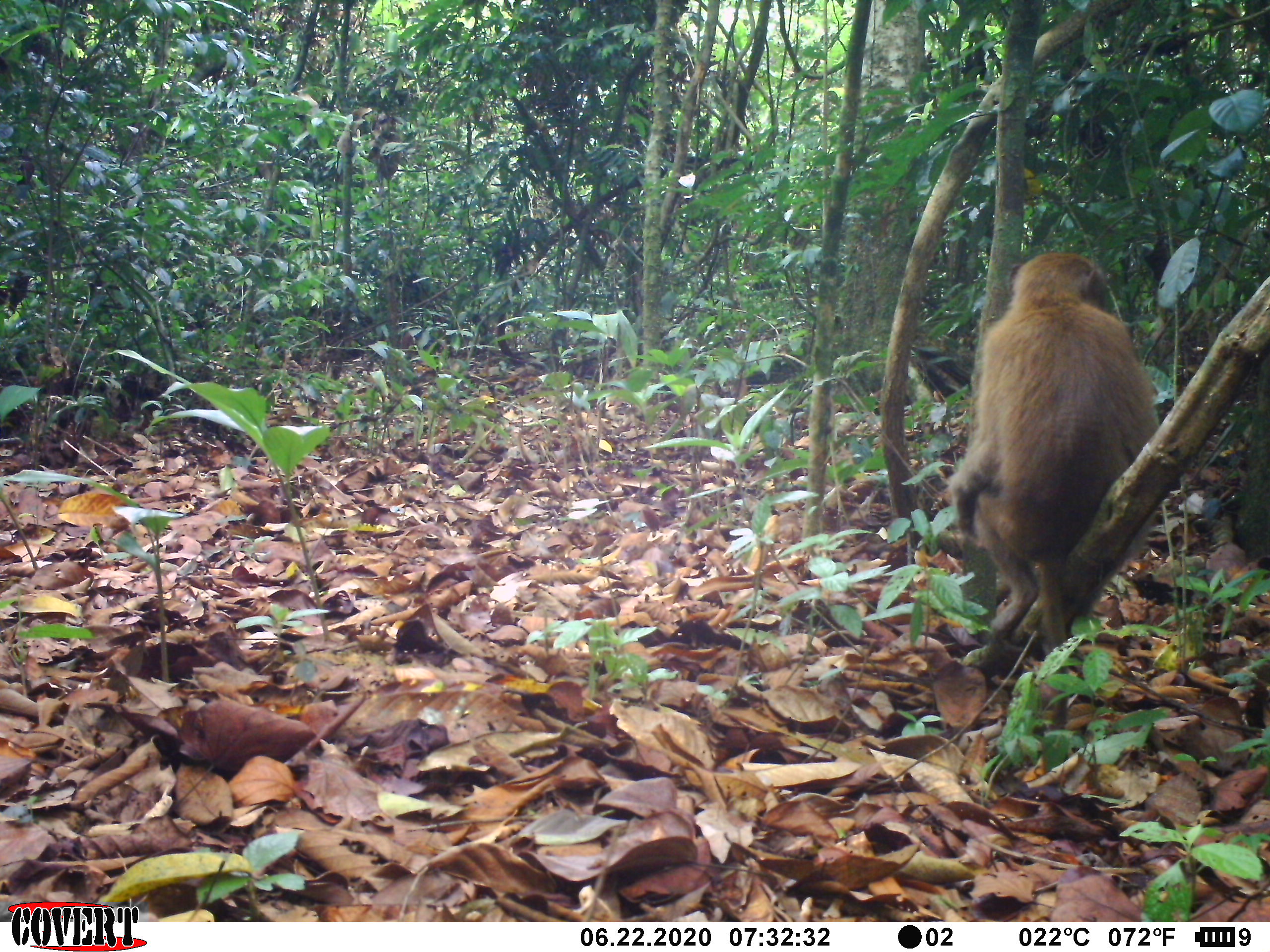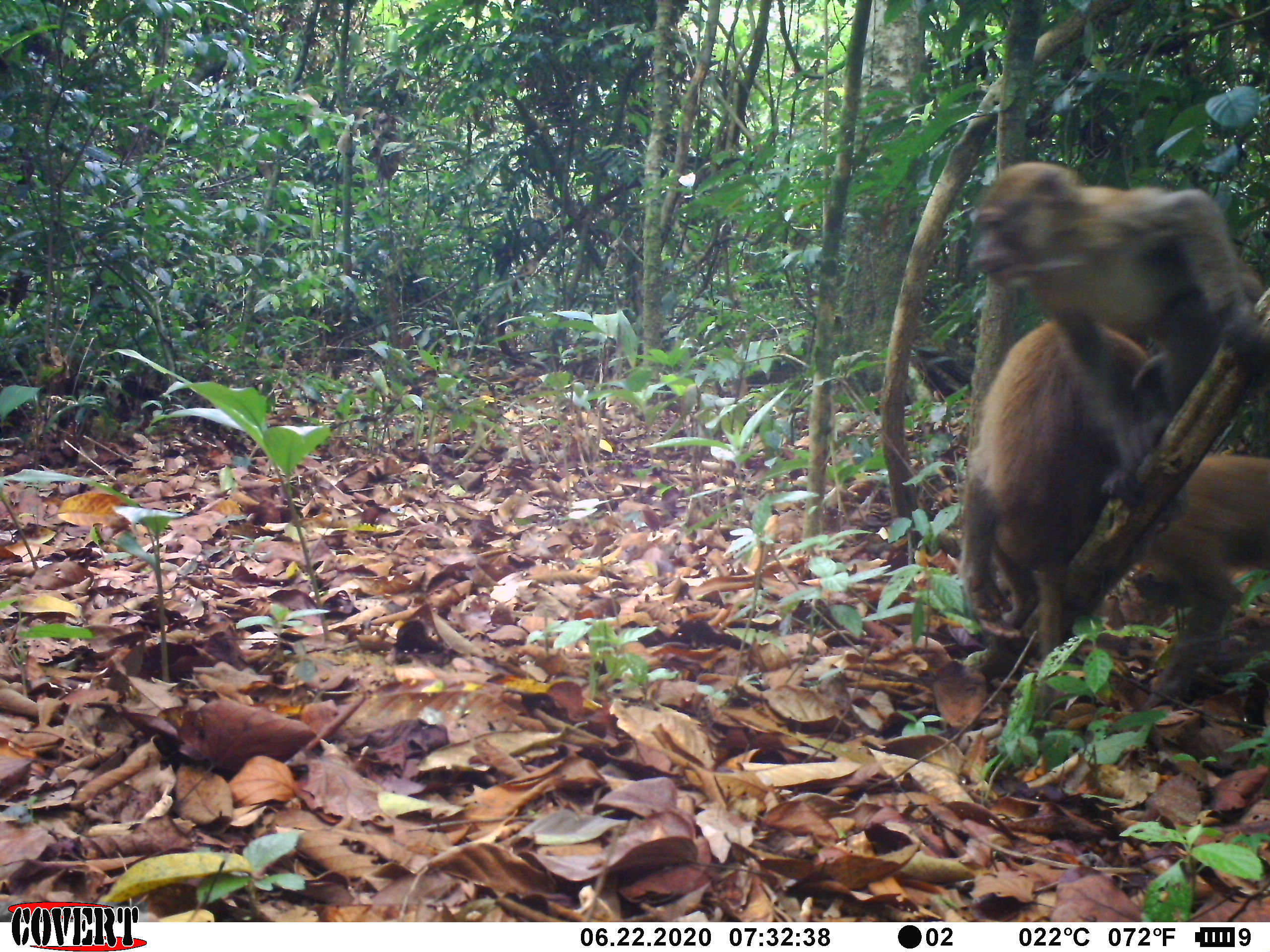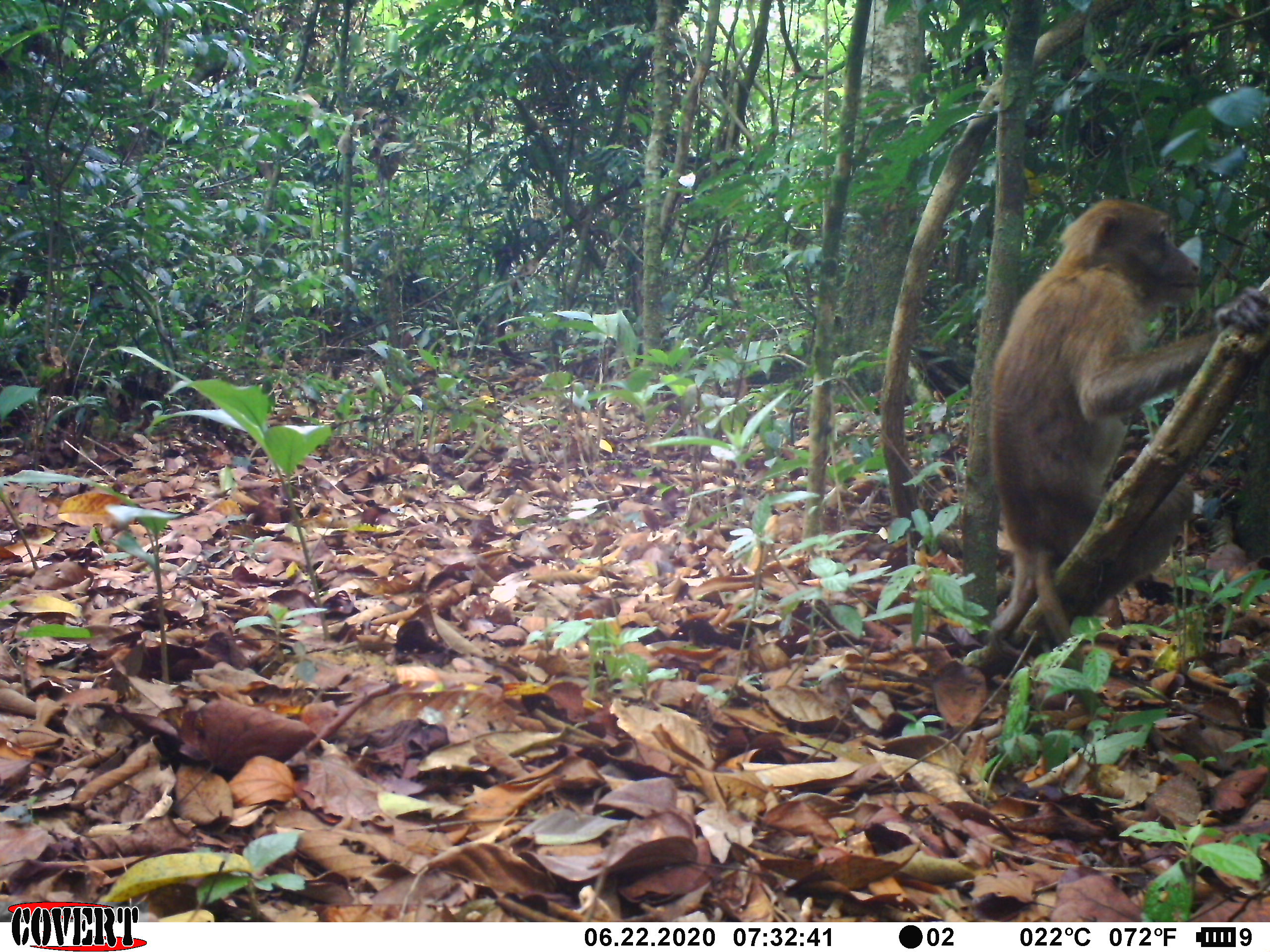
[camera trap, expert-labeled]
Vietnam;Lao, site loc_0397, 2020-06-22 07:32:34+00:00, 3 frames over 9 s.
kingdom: Animalia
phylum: Chordata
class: Mammalia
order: Primates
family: Cercopithecidae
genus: Macaca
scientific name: Macaca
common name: macaques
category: assam or rhesus macaque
Assam or rhesus macaque (macaques) (Macaca). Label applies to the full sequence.